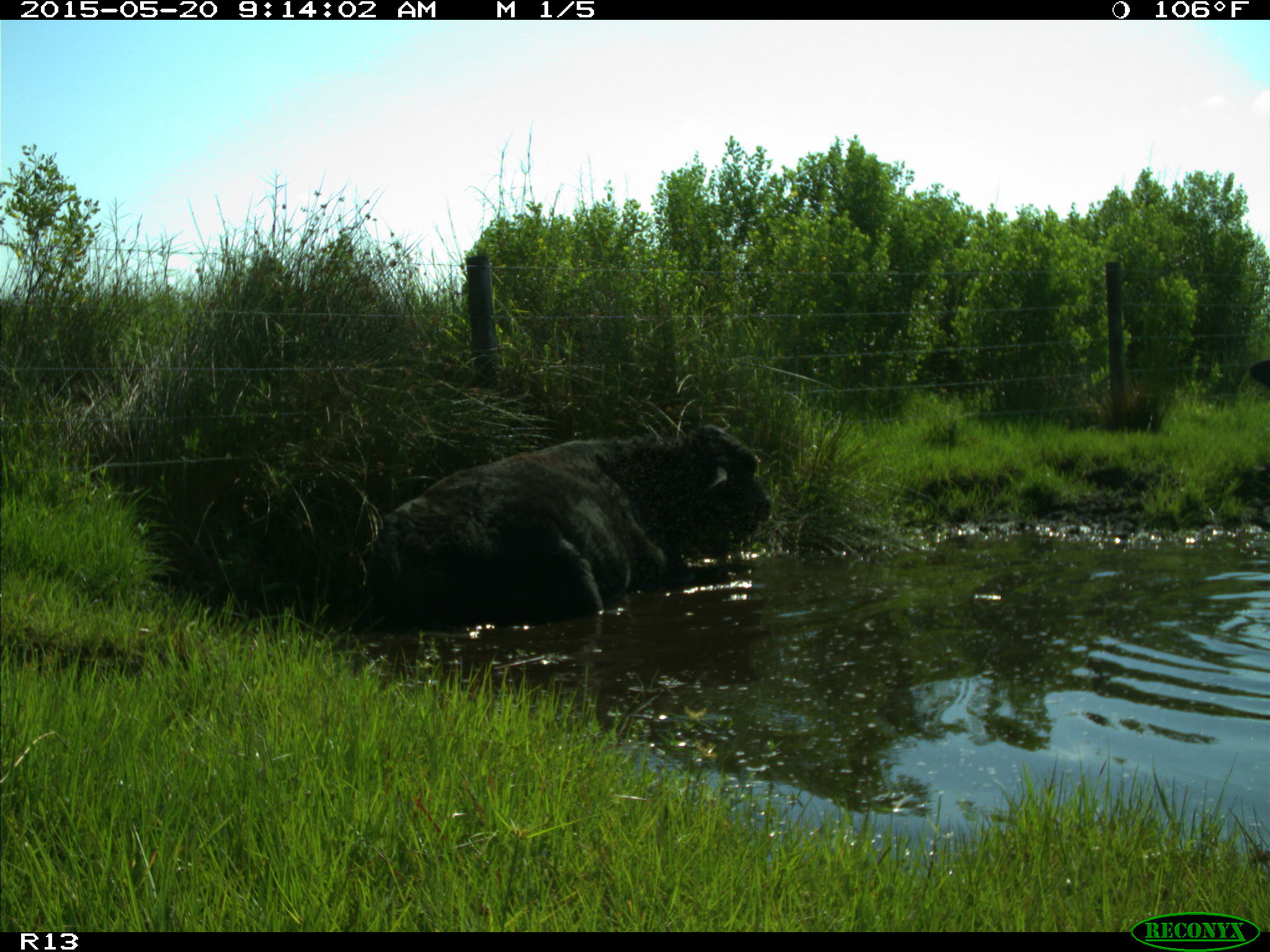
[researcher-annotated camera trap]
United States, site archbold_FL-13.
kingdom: Animalia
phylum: Chordata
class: Mammalia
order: Artiodactyla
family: Bovidae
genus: Bos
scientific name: Bos taurus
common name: domestic cow